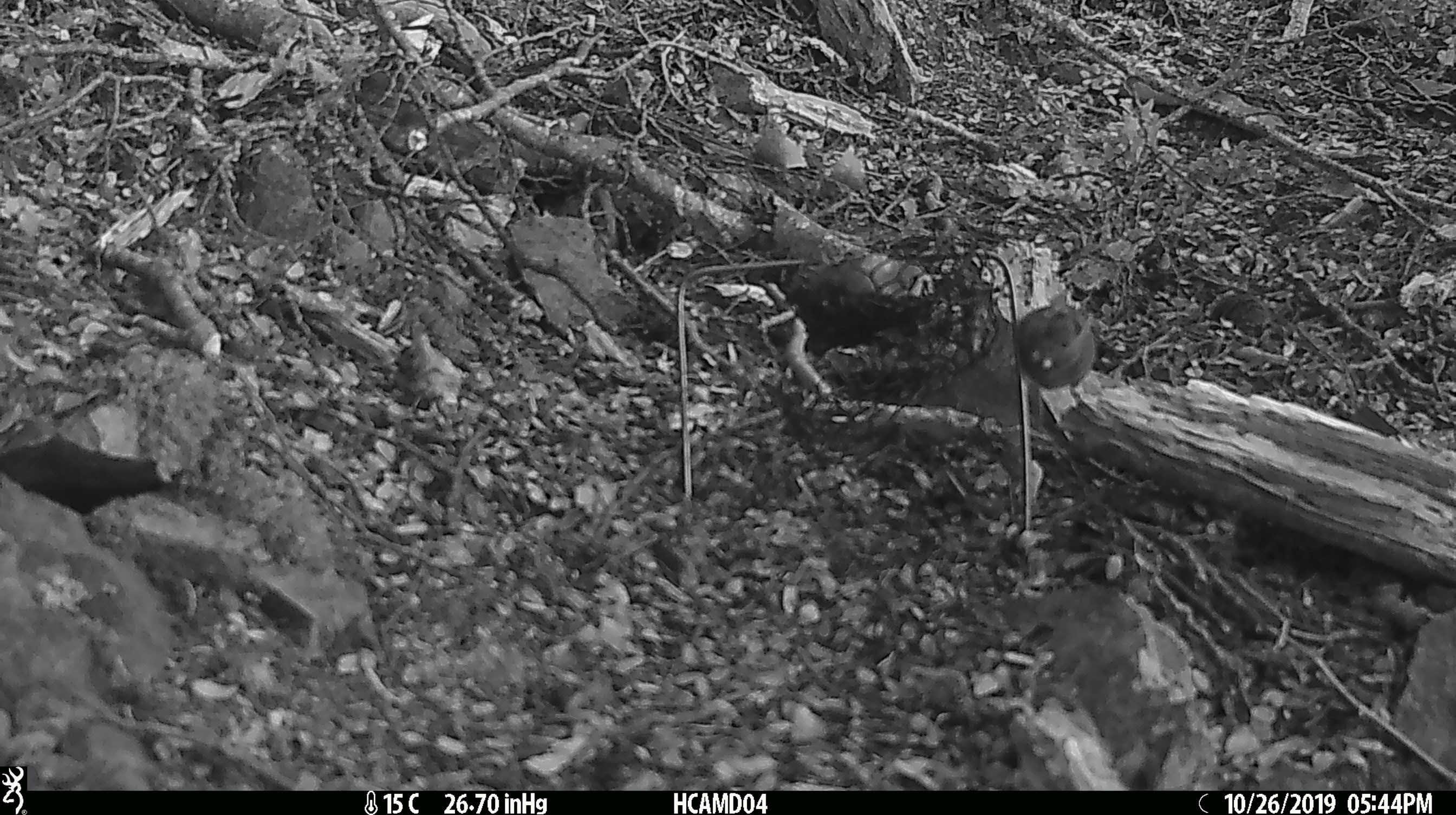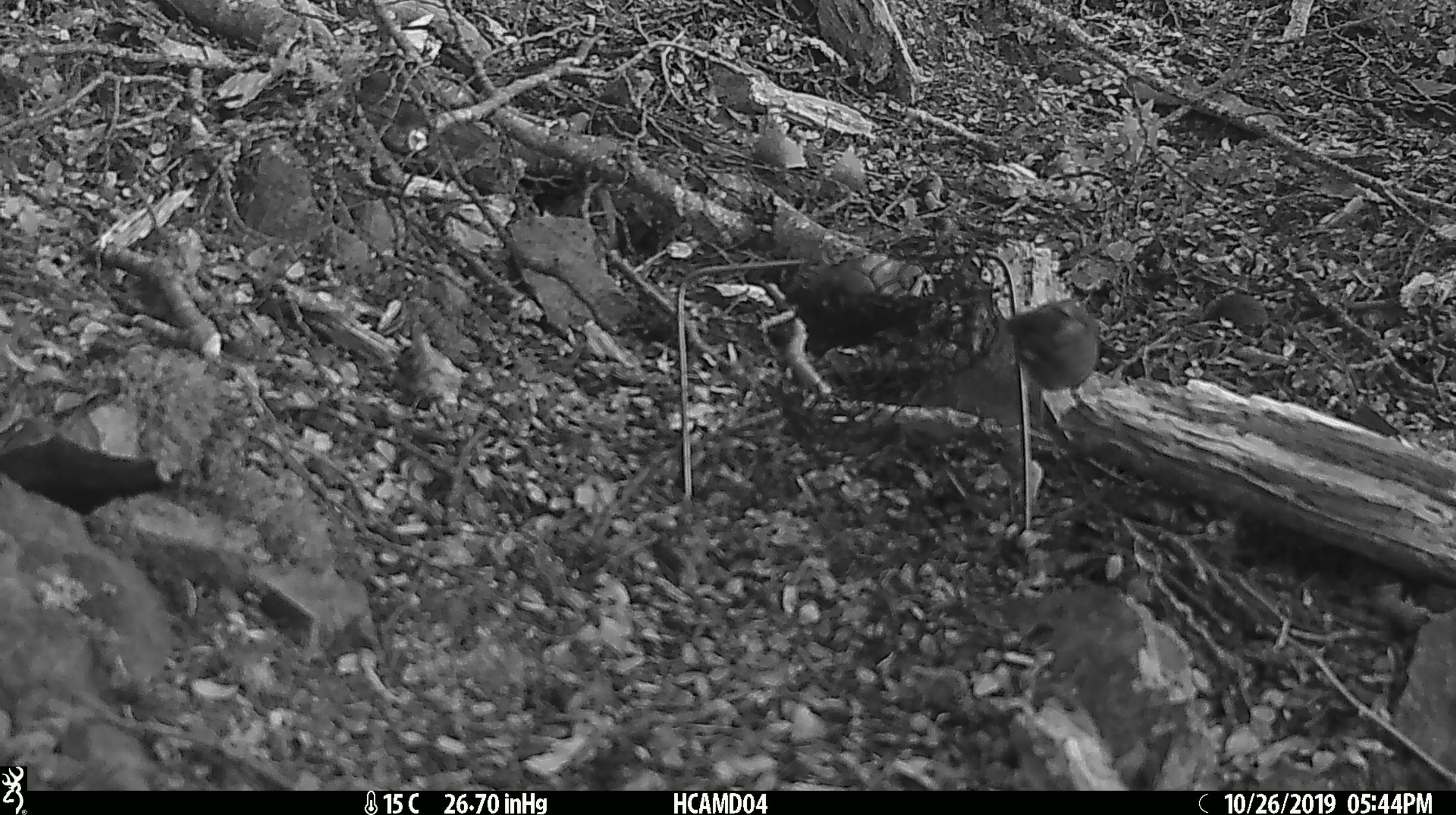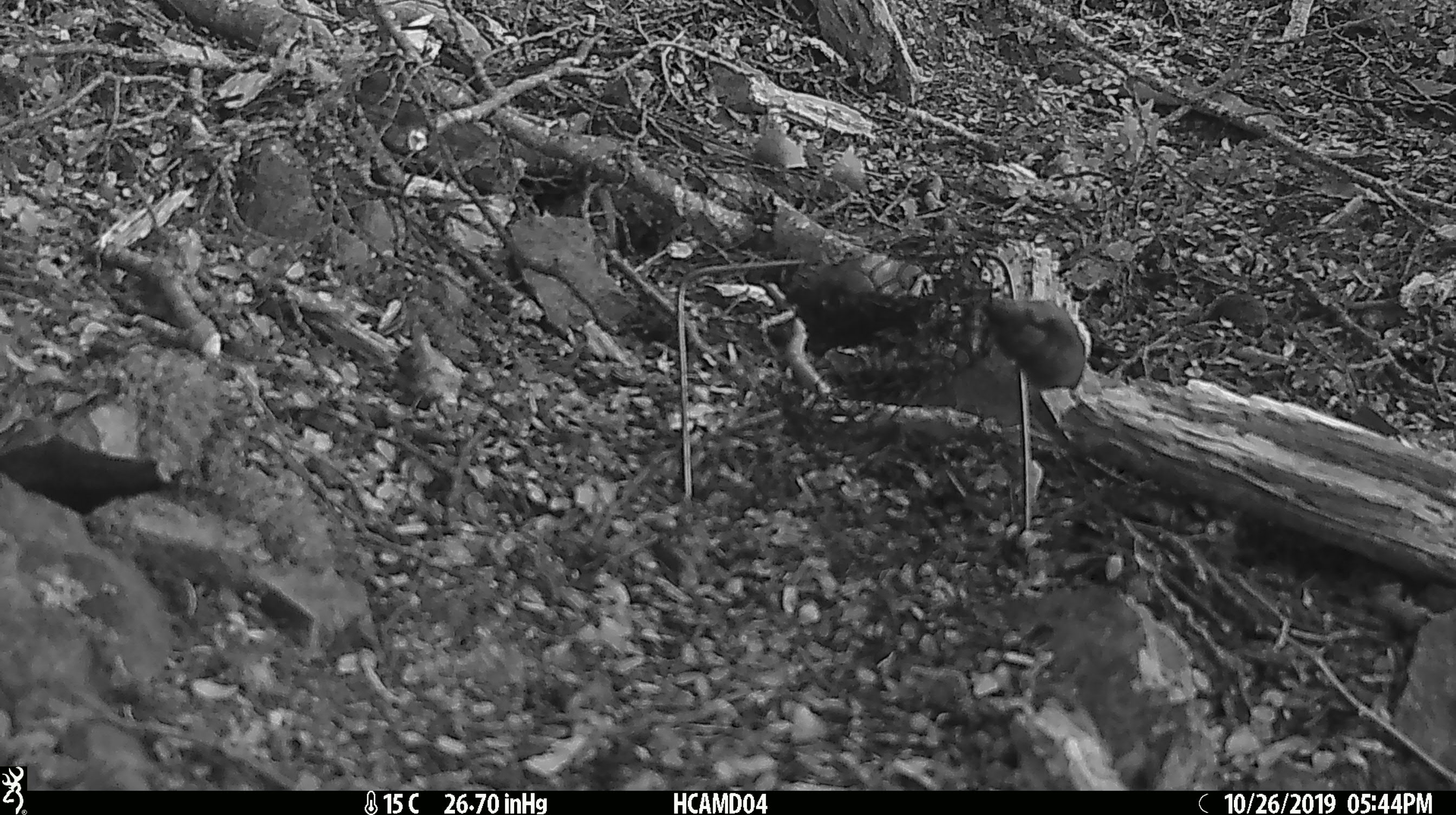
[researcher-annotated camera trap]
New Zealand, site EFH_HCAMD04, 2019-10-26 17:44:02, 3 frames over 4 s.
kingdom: Animalia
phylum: Chordata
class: Mammalia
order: Rodentia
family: Muridae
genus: Mus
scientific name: Mus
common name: mouse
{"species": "mouse (Mus)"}